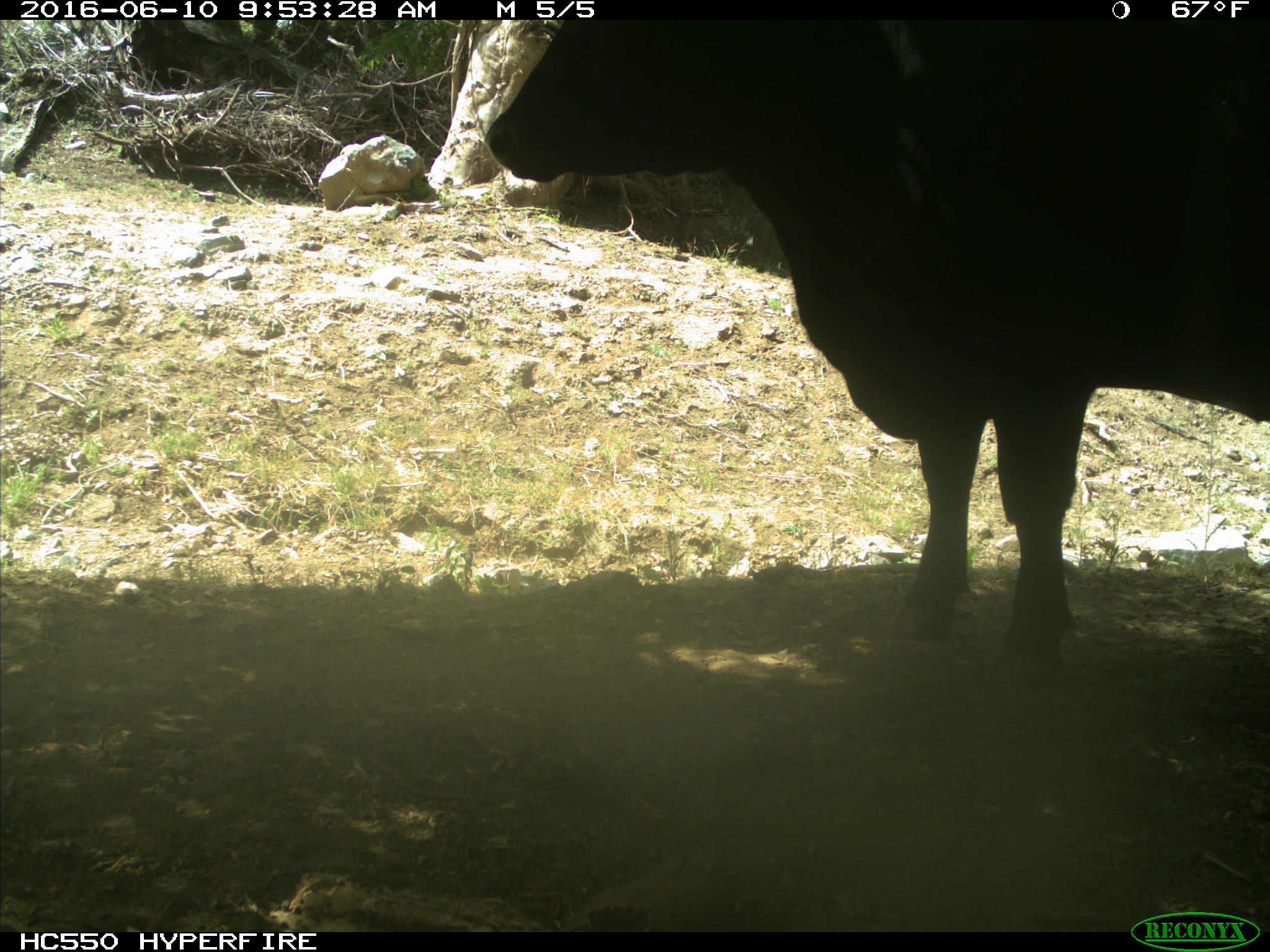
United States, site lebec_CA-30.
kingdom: Animalia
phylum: Chordata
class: Mammalia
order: Artiodactyla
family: Bovidae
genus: Bos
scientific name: Bos taurus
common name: domestic cow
Bos taurus (domestic cow).